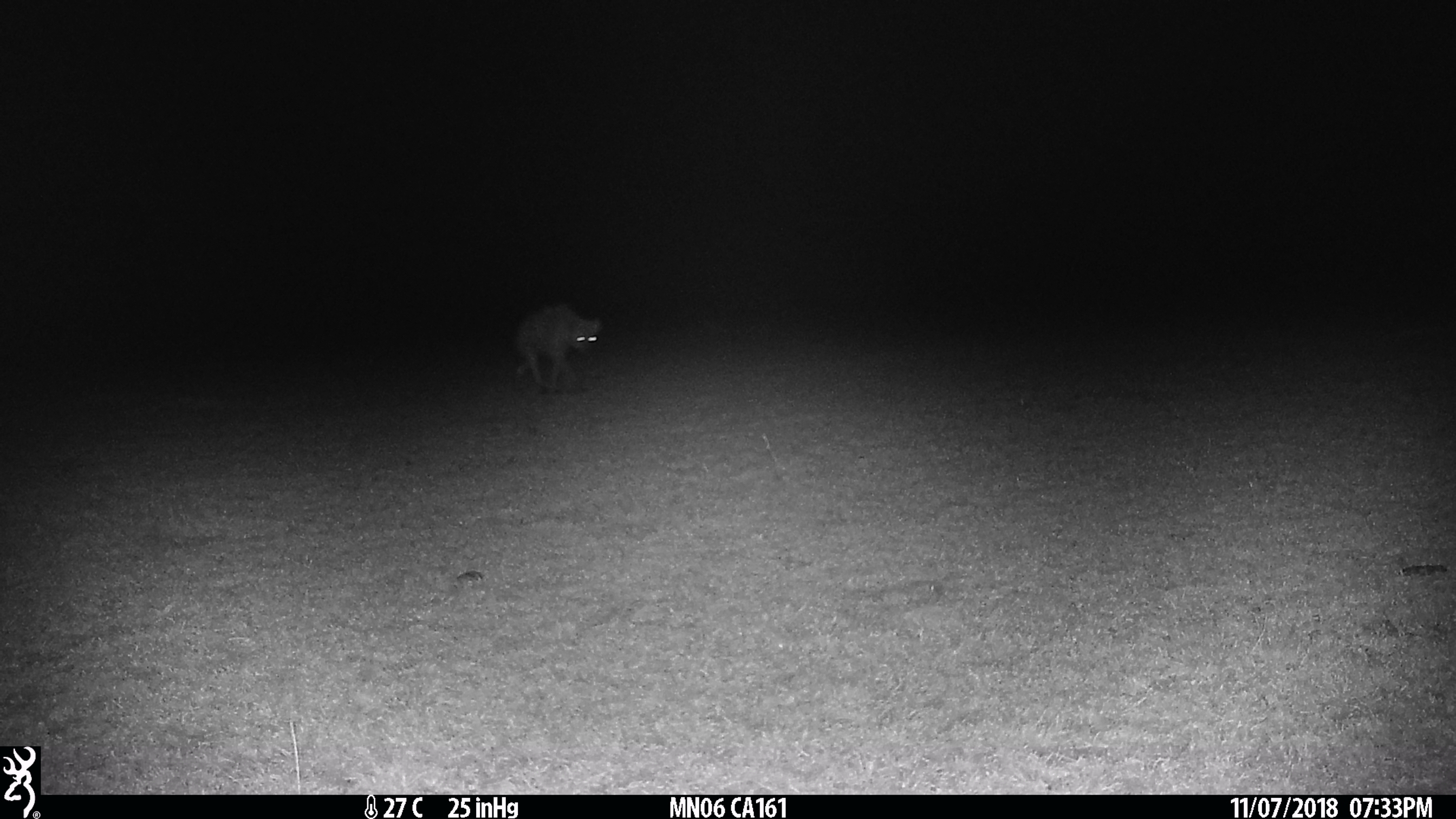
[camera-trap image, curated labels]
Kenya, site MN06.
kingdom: Animalia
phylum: Chordata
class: Mammalia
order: Carnivora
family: Hyaenidae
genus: Crocuta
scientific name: Crocuta crocuta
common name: spotted hyena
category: hyena spotted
Hyena spotted (spotted hyena) (Crocuta crocuta).